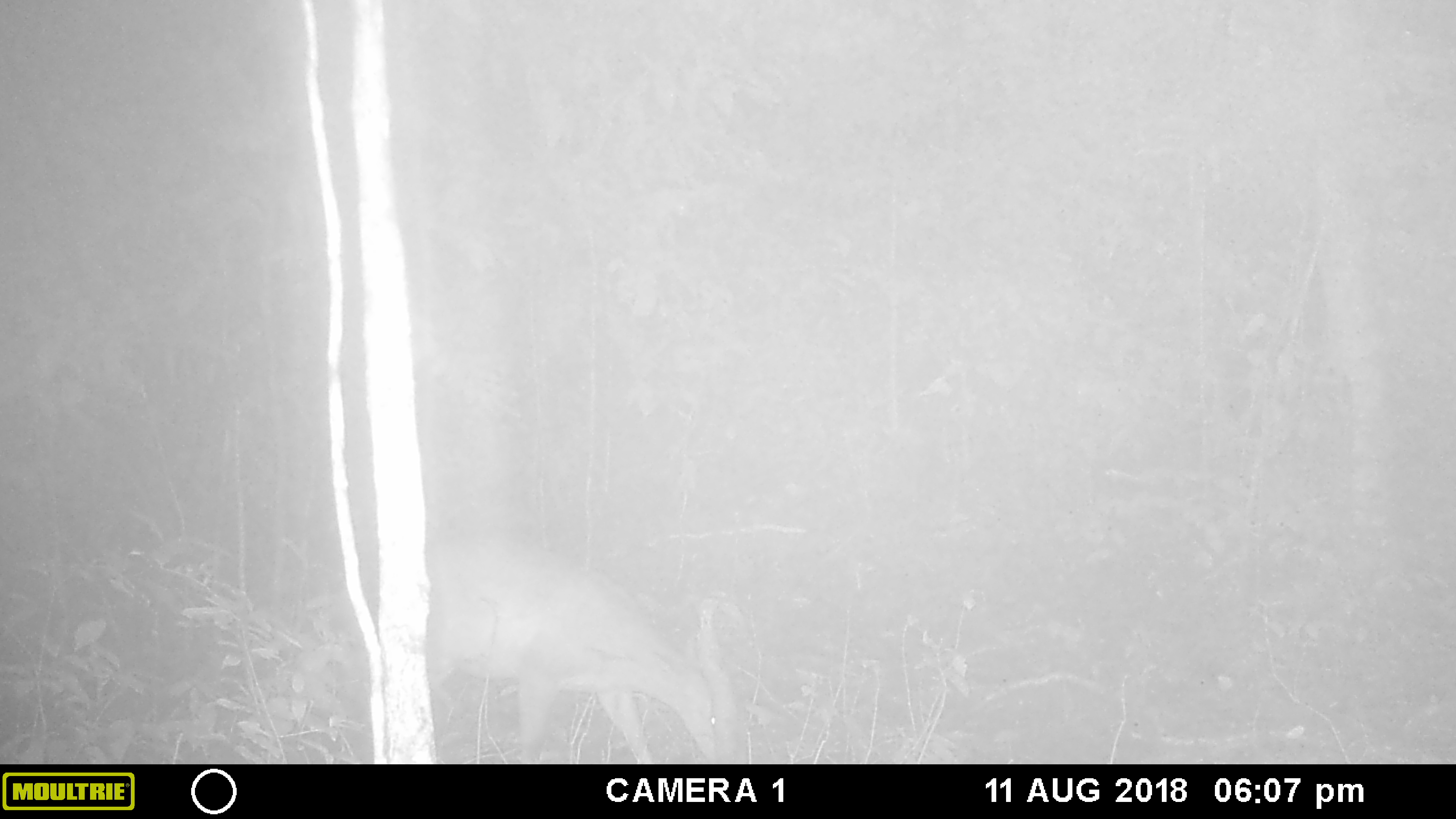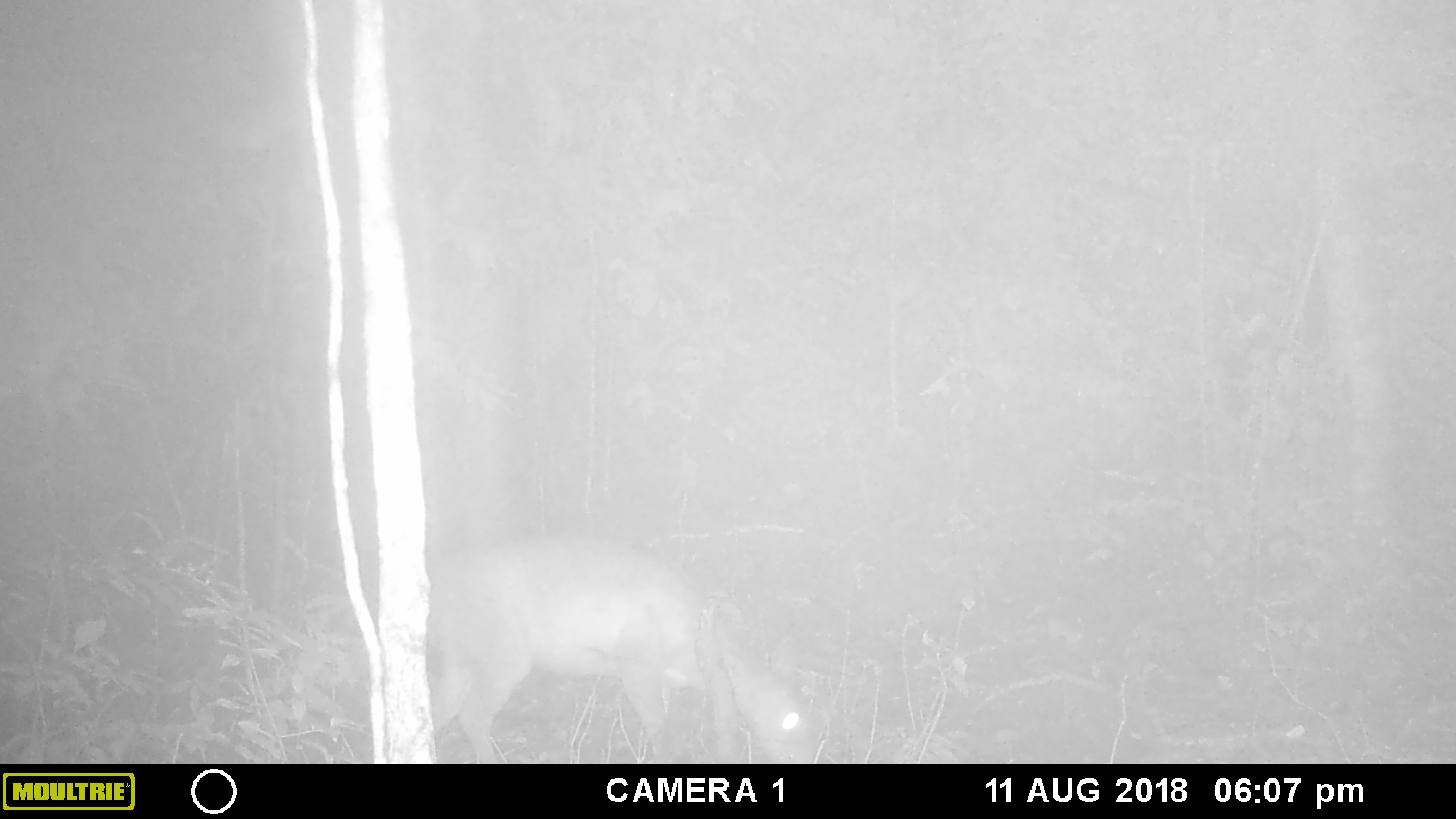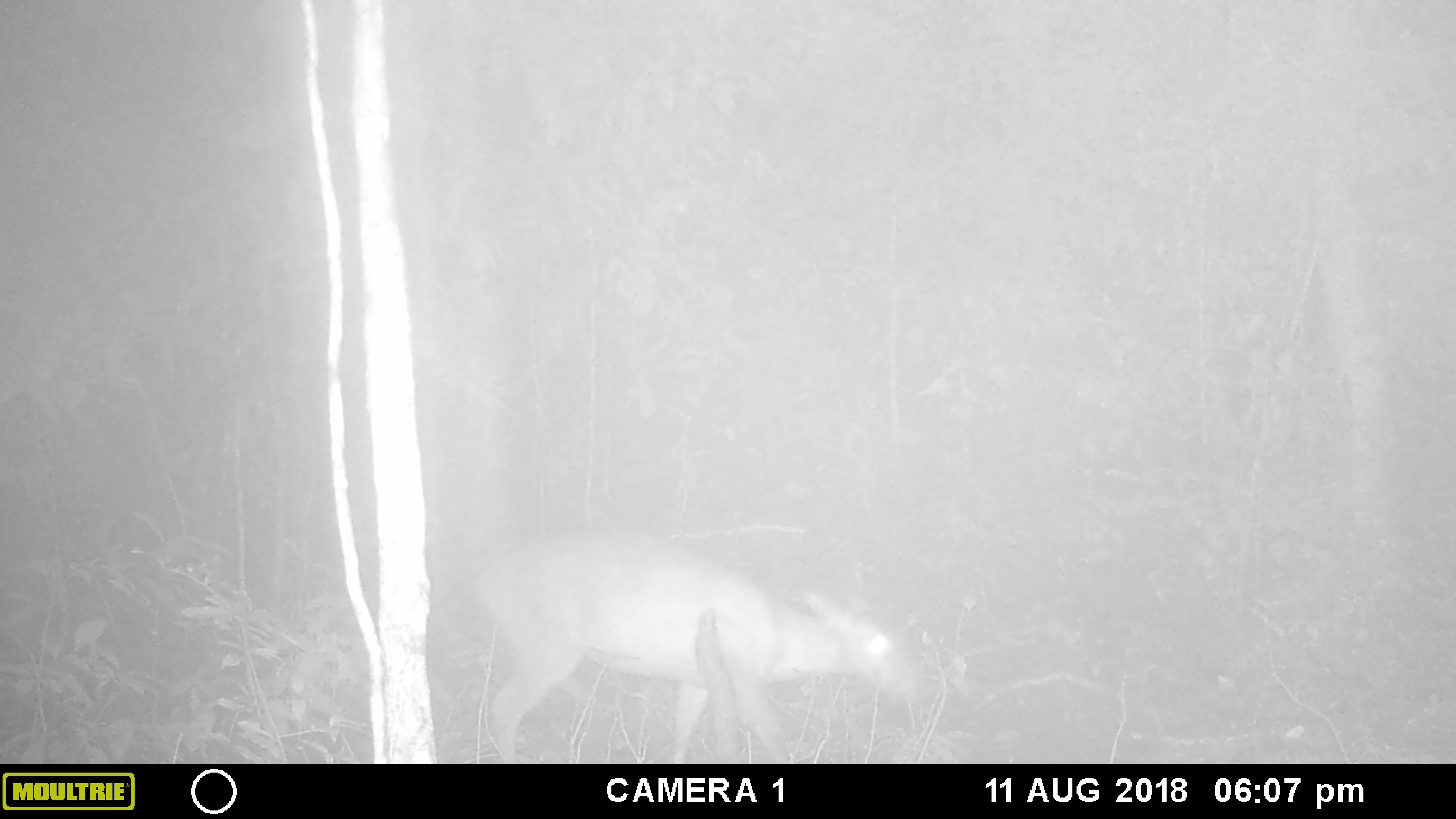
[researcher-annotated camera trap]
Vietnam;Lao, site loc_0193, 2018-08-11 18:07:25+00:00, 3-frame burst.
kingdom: Animalia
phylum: Chordata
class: Mammalia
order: Artiodactyla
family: Cervidae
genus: Muntiacus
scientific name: Muntiacus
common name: muntjacs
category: unidentified muntjac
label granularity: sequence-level